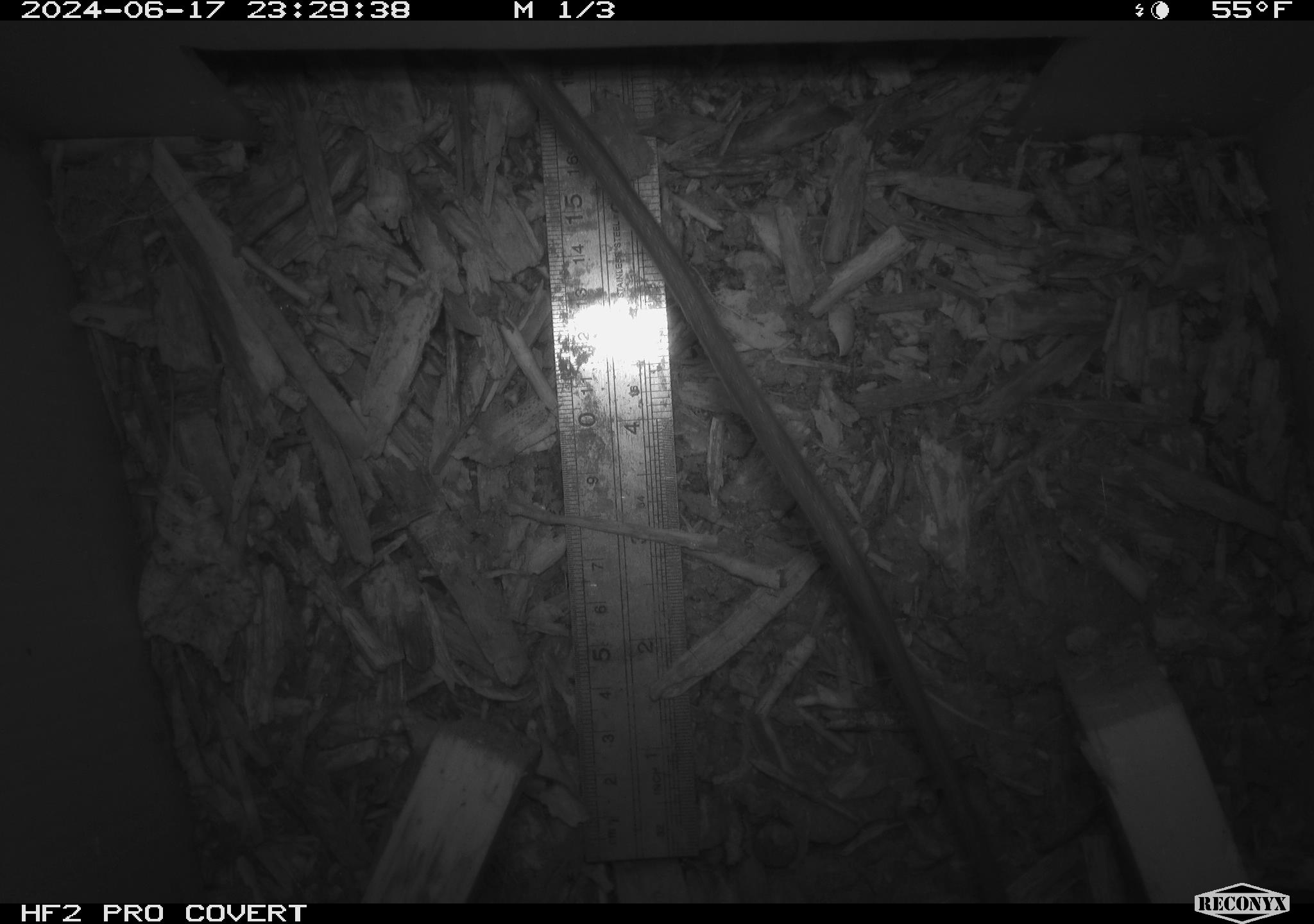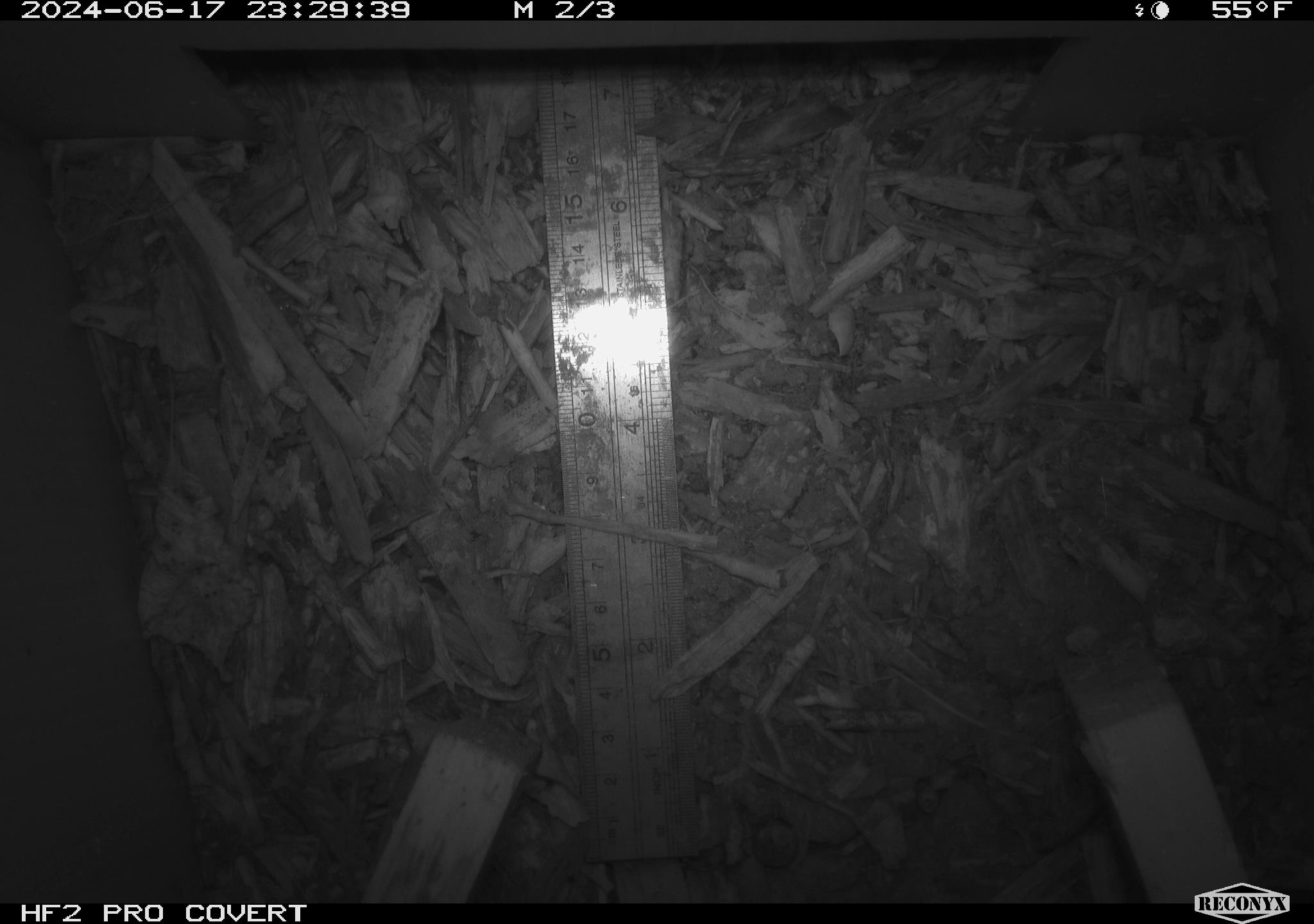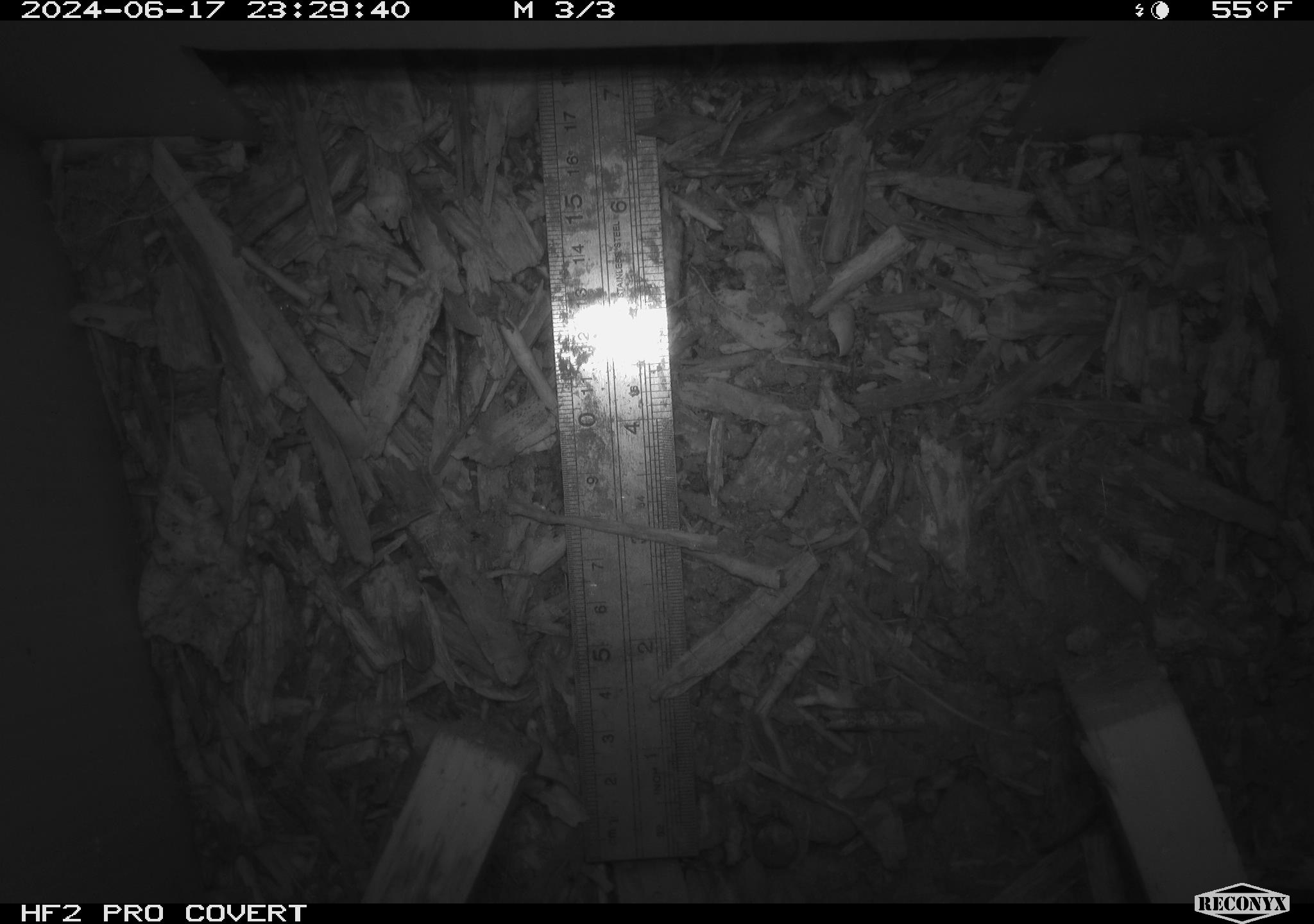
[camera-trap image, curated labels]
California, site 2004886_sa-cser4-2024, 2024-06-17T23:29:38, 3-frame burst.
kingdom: Animalia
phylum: Chordata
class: Mammalia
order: Rodentia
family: Muridae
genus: Rattus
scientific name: Rattus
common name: rat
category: rattus species